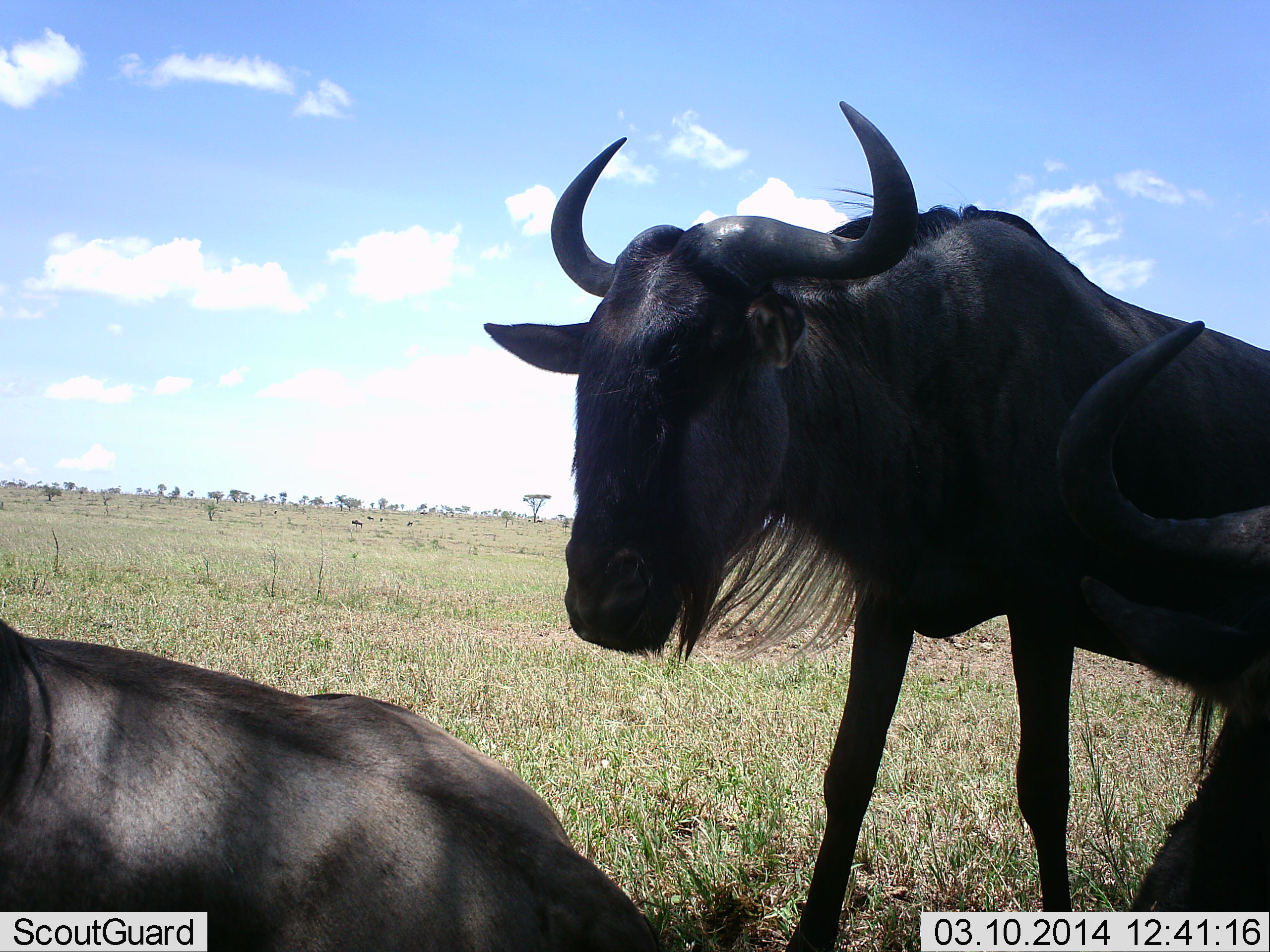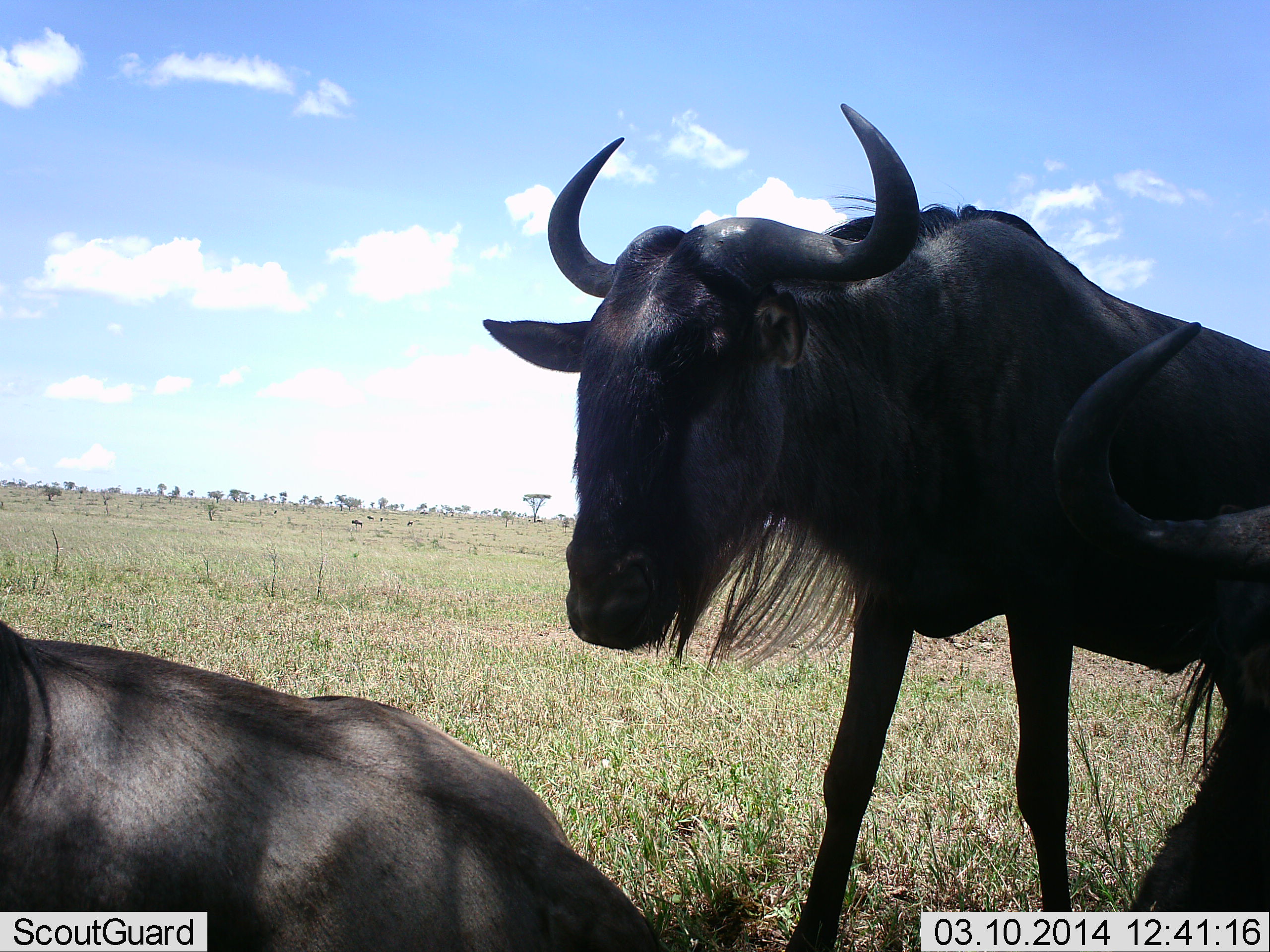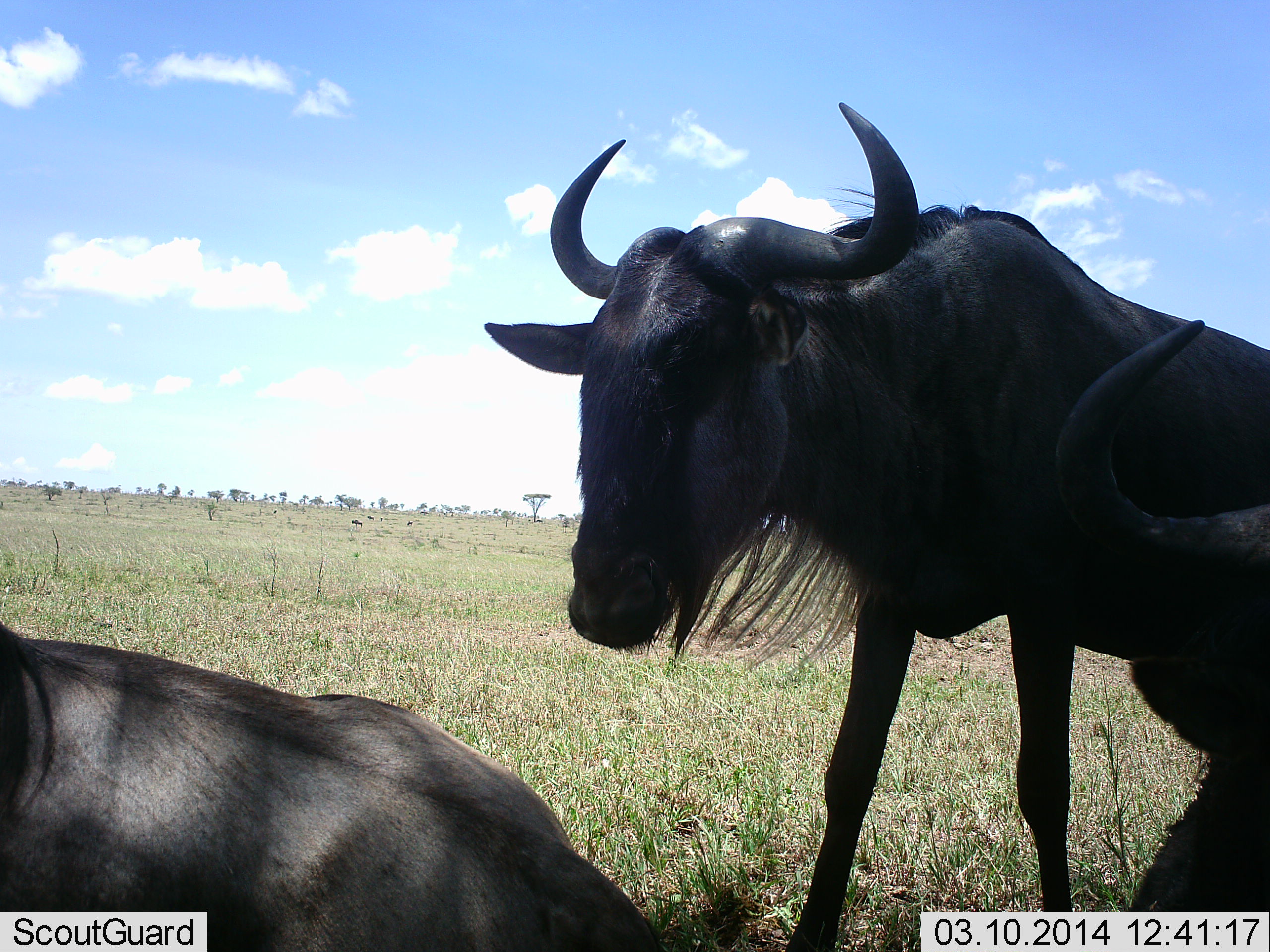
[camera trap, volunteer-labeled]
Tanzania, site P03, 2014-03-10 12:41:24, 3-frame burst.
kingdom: Animalia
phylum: Chordata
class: Mammalia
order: Artiodactyla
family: Bovidae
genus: Connochaetes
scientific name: Connochaetes taurinus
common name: blue wildebeest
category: wildebeest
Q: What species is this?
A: Wildebeest (blue wildebeest) (Connochaetes taurinus).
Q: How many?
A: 3.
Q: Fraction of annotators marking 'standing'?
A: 90%.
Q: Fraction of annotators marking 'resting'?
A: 90%.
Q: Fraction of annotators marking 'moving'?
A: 0%.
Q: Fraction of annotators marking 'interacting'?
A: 0%.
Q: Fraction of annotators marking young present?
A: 0%.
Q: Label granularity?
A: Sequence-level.